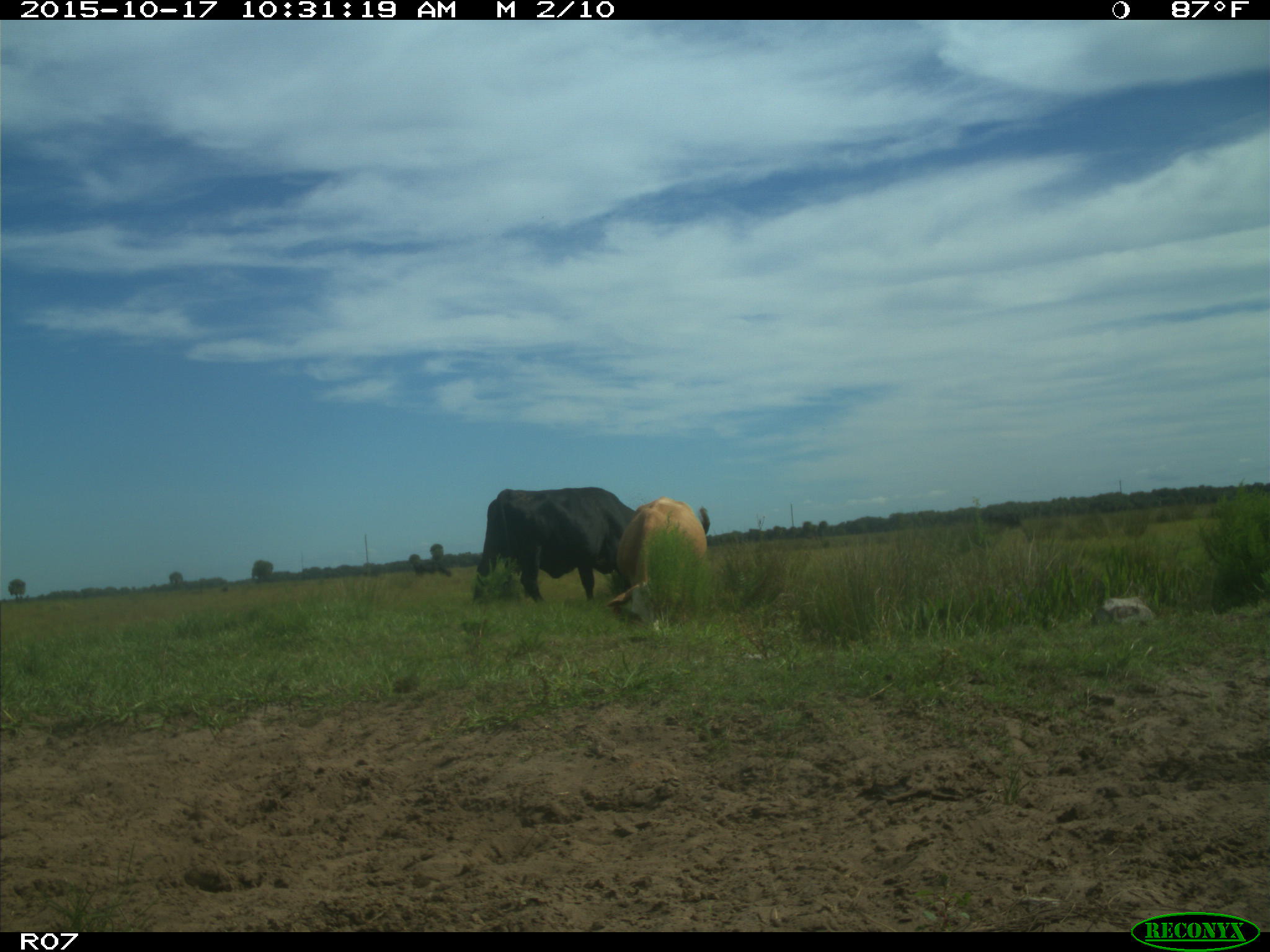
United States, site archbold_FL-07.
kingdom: Animalia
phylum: Chordata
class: Mammalia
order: Artiodactyla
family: Bovidae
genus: Bos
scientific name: Bos taurus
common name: domestic cow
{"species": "Bos taurus (domestic cow)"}